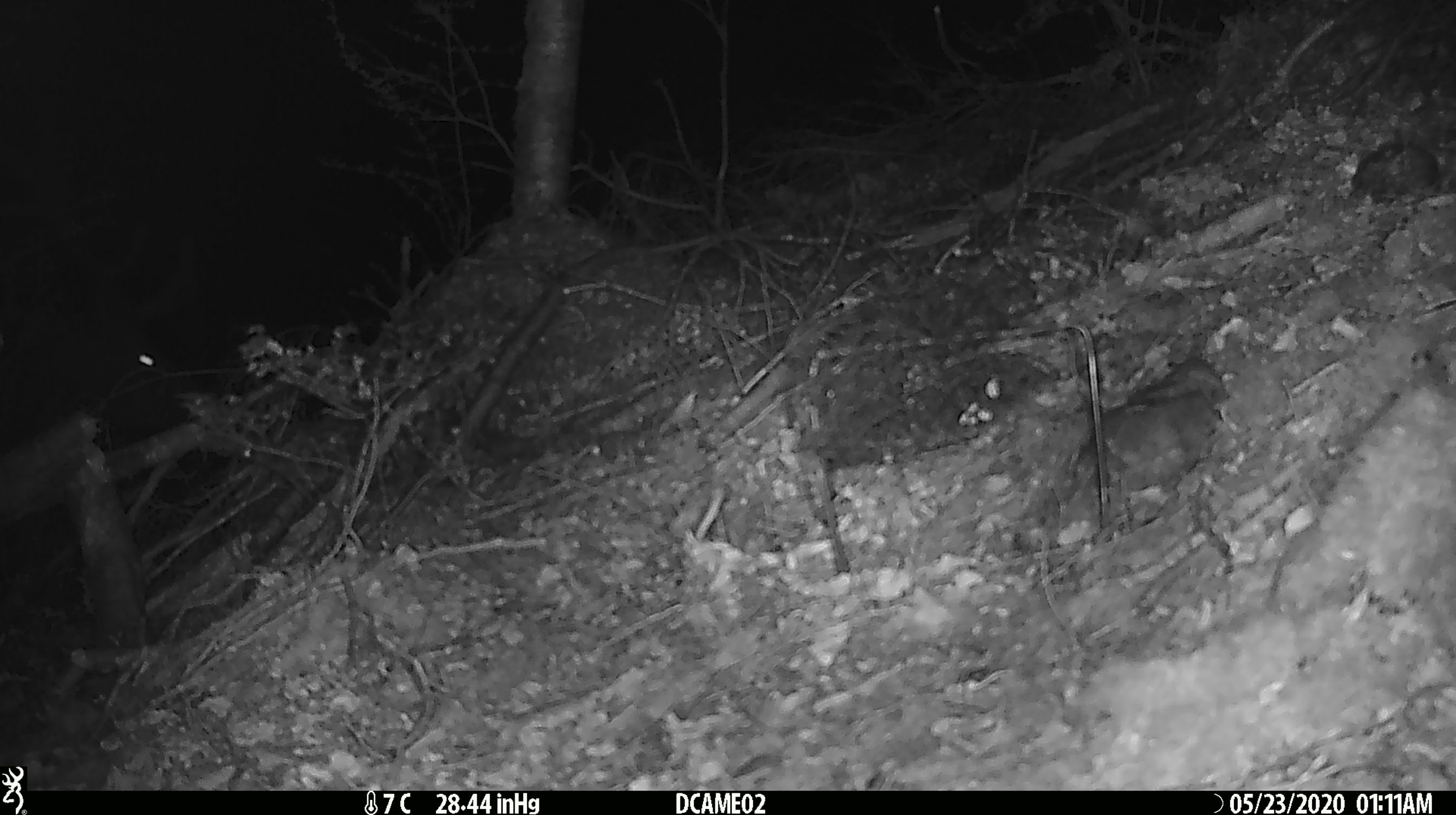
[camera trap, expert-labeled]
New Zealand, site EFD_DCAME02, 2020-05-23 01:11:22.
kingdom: Animalia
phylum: Chordata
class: Mammalia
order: Rodentia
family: Muridae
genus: Mus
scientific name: Mus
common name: mouse